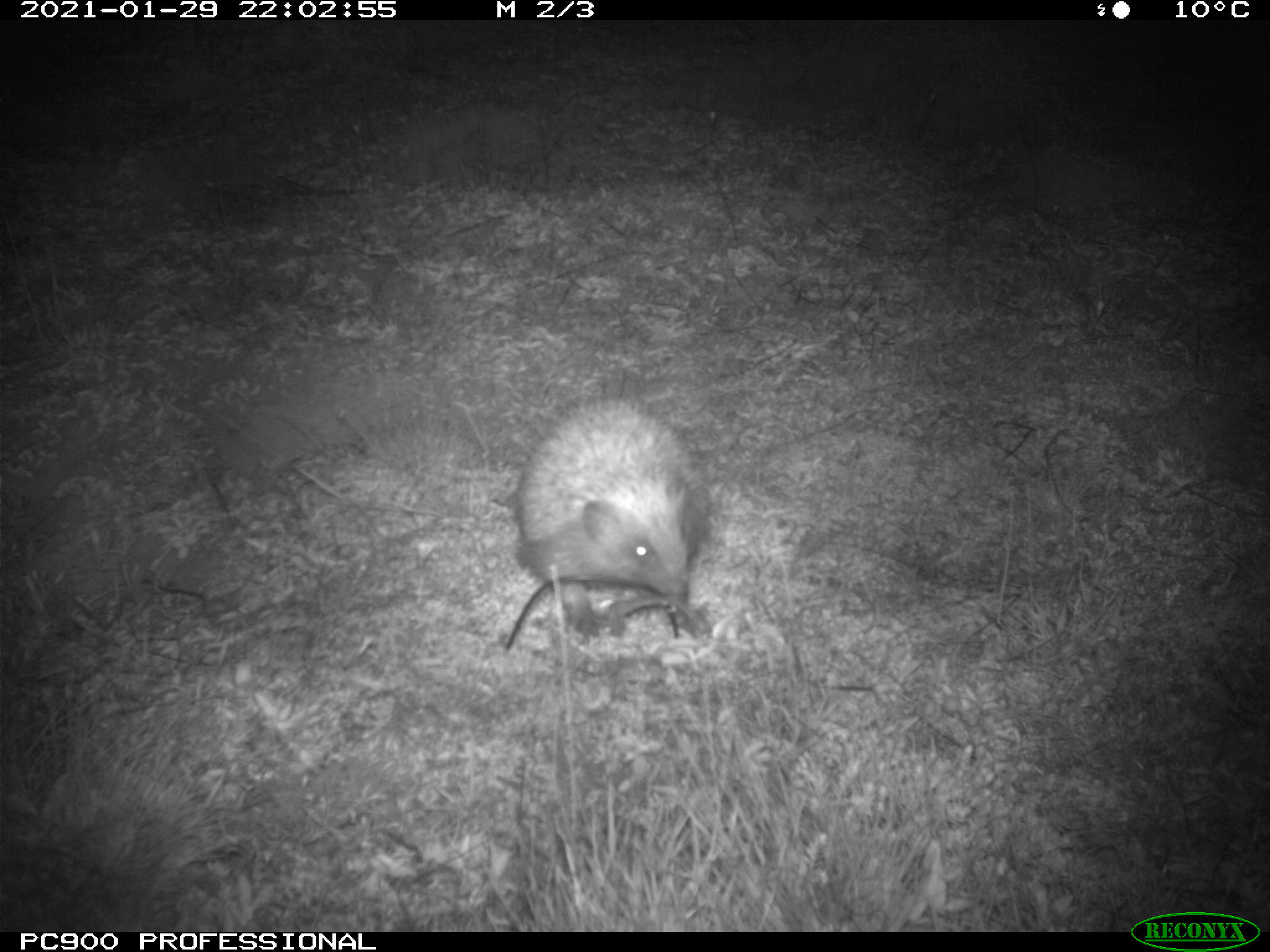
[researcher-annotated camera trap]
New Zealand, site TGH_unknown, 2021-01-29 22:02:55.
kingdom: Animalia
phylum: Chordata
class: Mammalia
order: Eulipotyphla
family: Erinaceidae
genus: Erinaceus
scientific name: Erinaceus europaeus europaeus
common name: european hedgehog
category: hedgehog